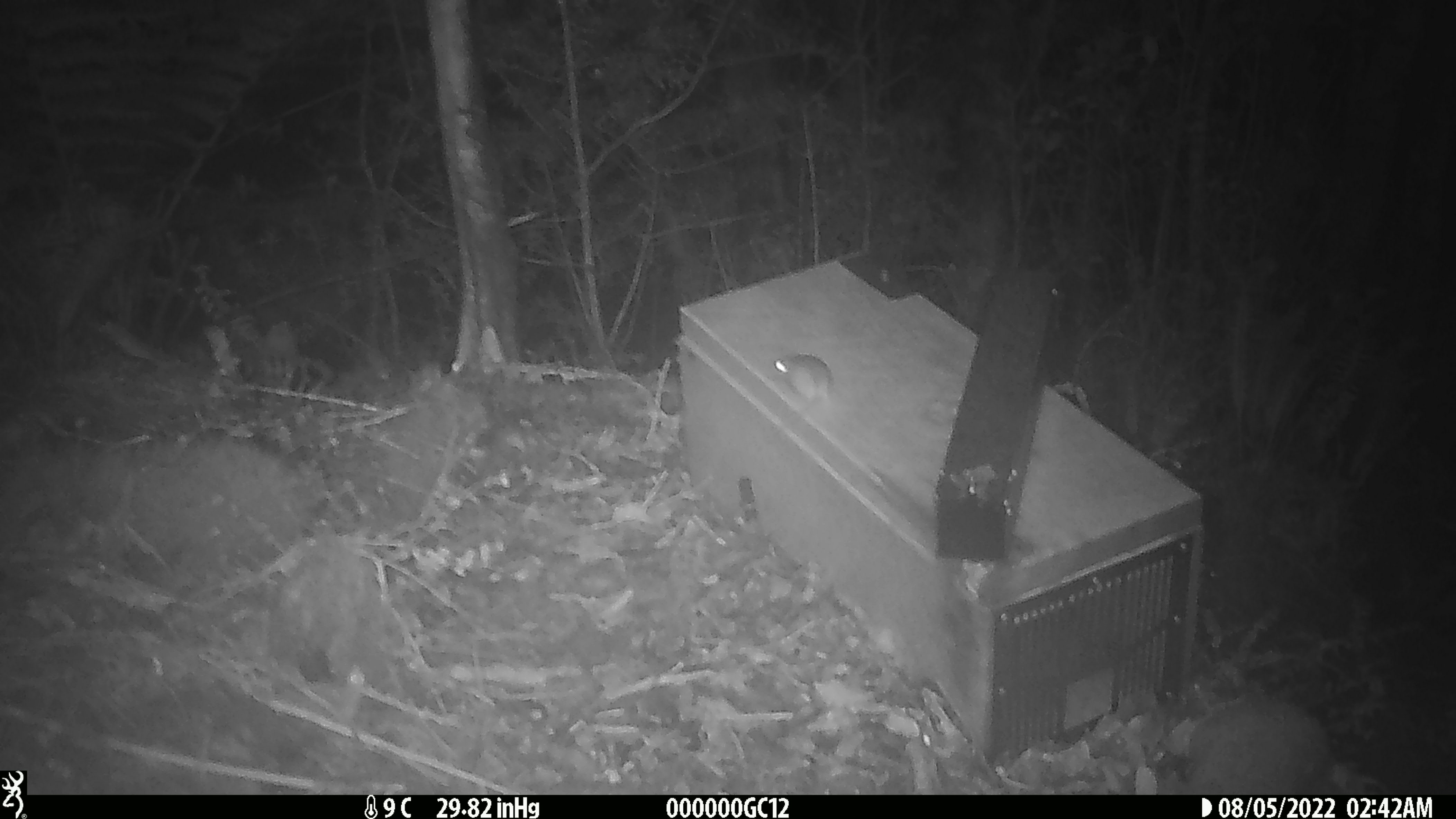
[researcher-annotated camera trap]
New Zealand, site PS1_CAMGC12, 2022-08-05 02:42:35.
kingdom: Animalia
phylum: Chordata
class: Mammalia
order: Rodentia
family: Muridae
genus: Mus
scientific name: Mus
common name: mouse